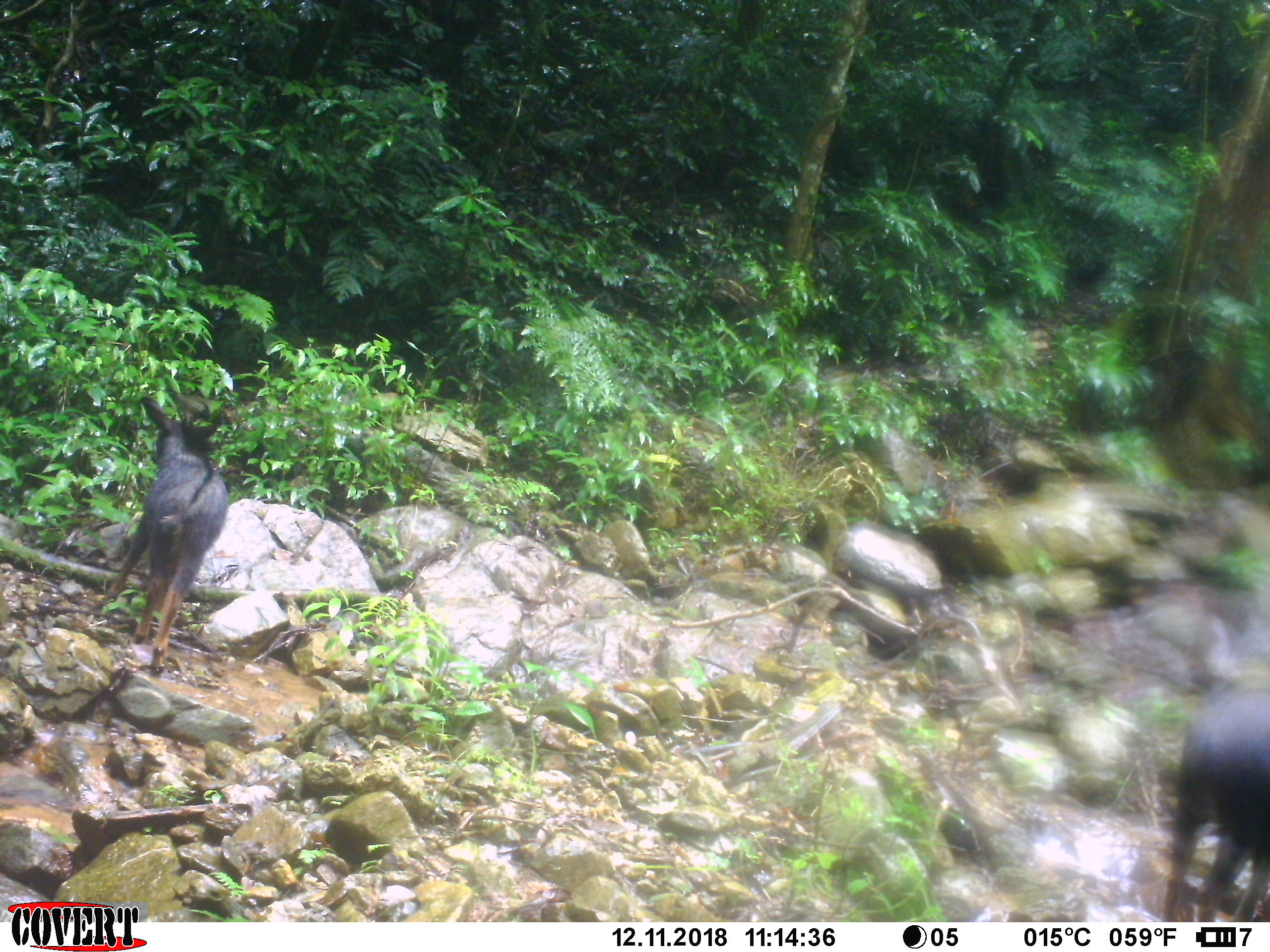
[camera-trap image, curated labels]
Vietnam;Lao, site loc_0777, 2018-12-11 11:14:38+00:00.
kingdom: Animalia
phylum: Chordata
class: Mammalia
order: Artiodactyla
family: Bovidae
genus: Capricornis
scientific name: Capricornis sumatraensis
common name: chinese serow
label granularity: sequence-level